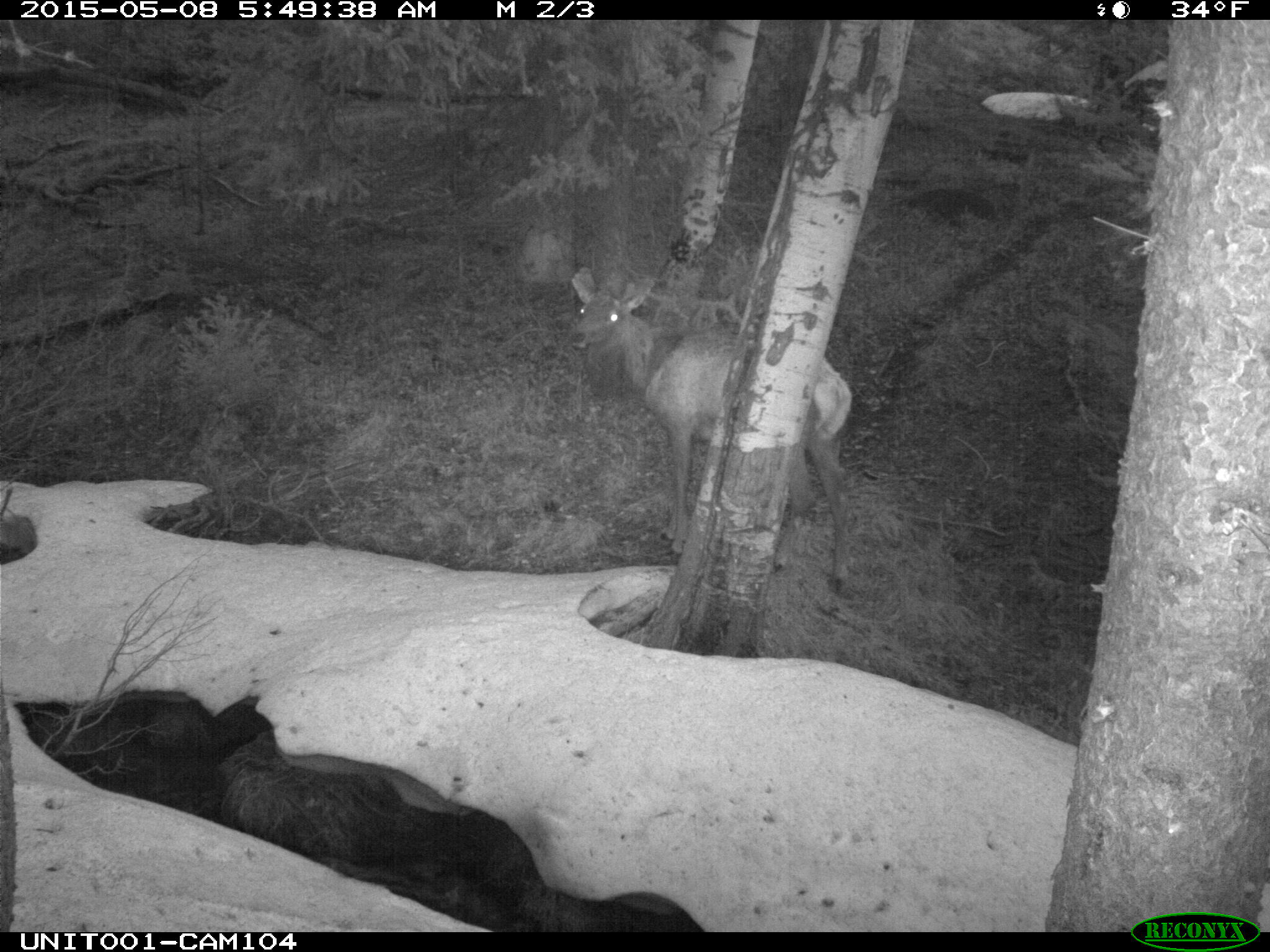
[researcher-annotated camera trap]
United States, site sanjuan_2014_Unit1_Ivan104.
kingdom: Animalia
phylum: Chordata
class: Mammalia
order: Artiodactyla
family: Cervidae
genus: Cervus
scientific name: Cervus elaphus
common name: red deer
Cervus elaphus (red deer).